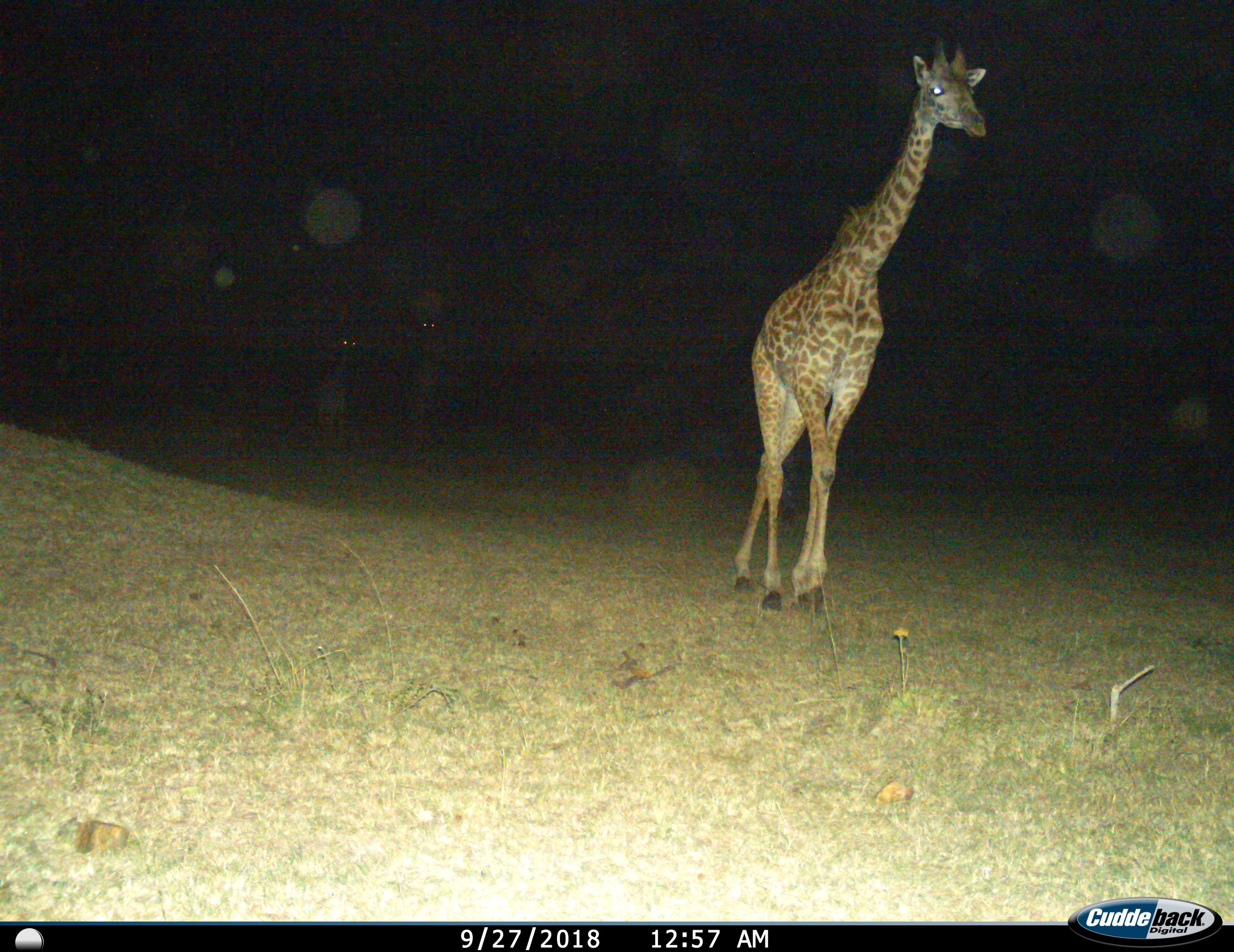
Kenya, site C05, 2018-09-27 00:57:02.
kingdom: Animalia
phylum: Chordata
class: Mammalia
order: Artiodactyla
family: Giraffidae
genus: Giraffa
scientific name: Giraffa camelopardalis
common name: giraffe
Giraffe (Giraffa camelopardalis), count 1. Behavior (volunteer vote fractions): standing 20%, resting 0%, moving 80%, interacting 0%. Young present (vote fraction): 0%. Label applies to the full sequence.